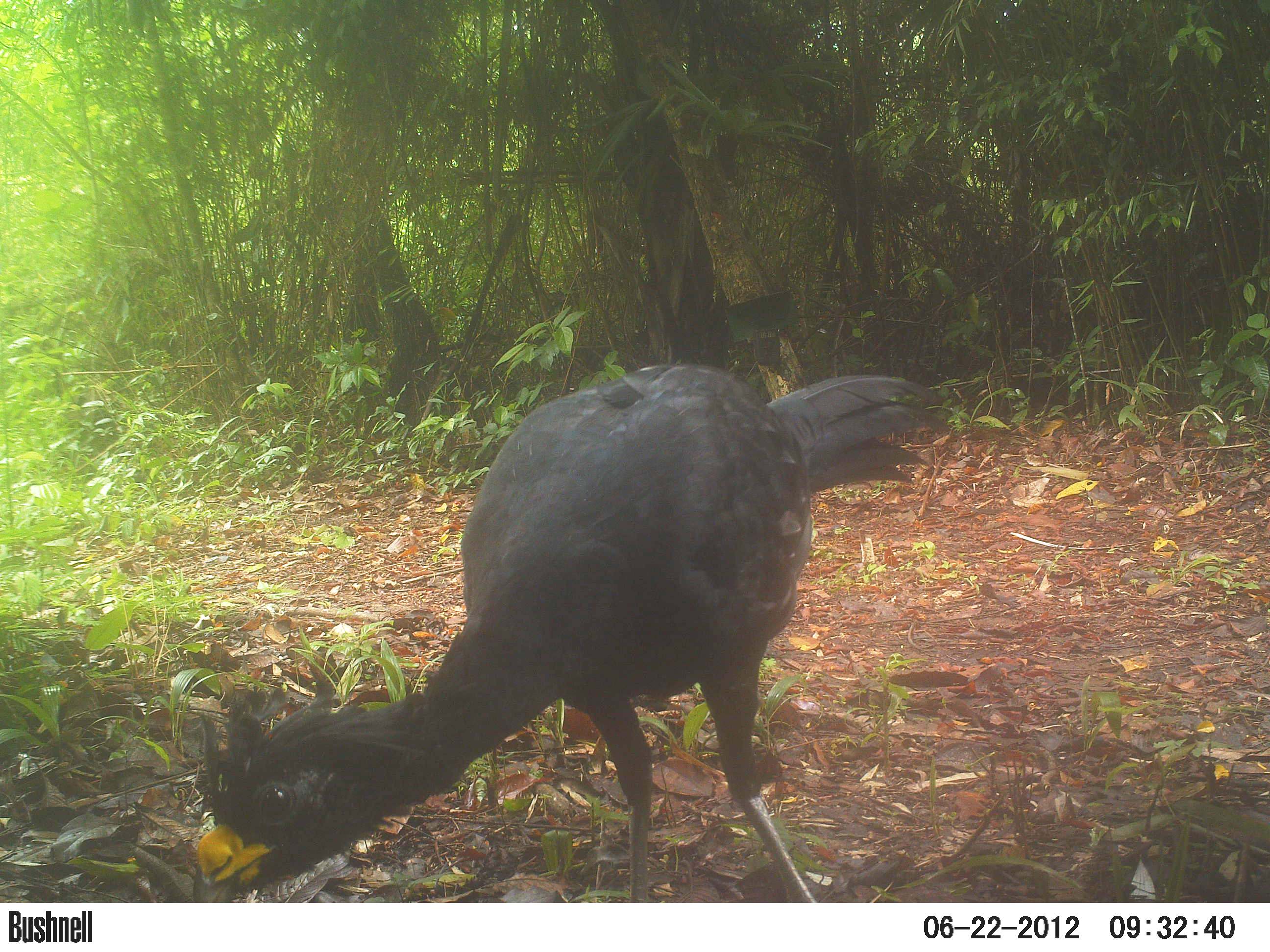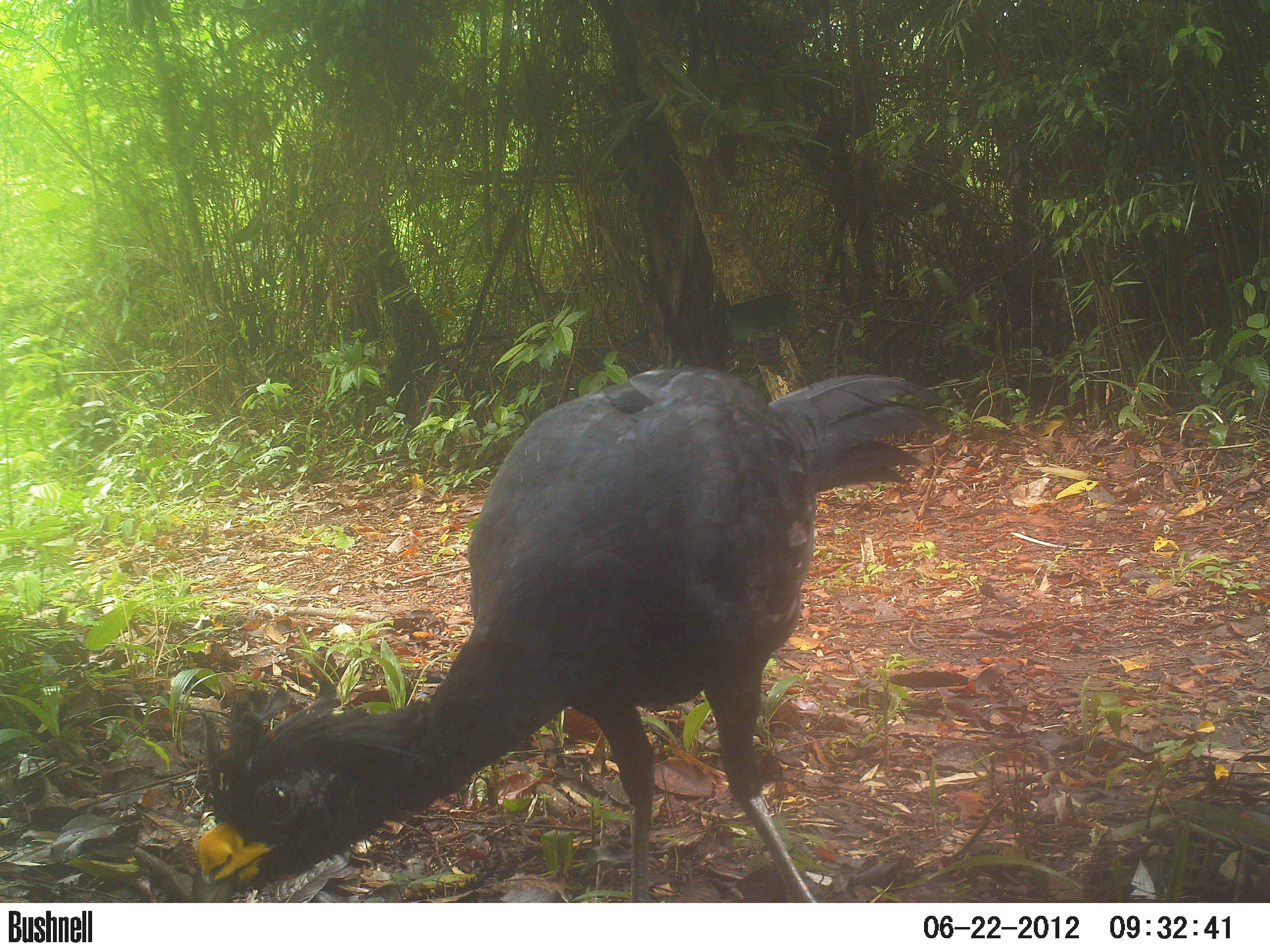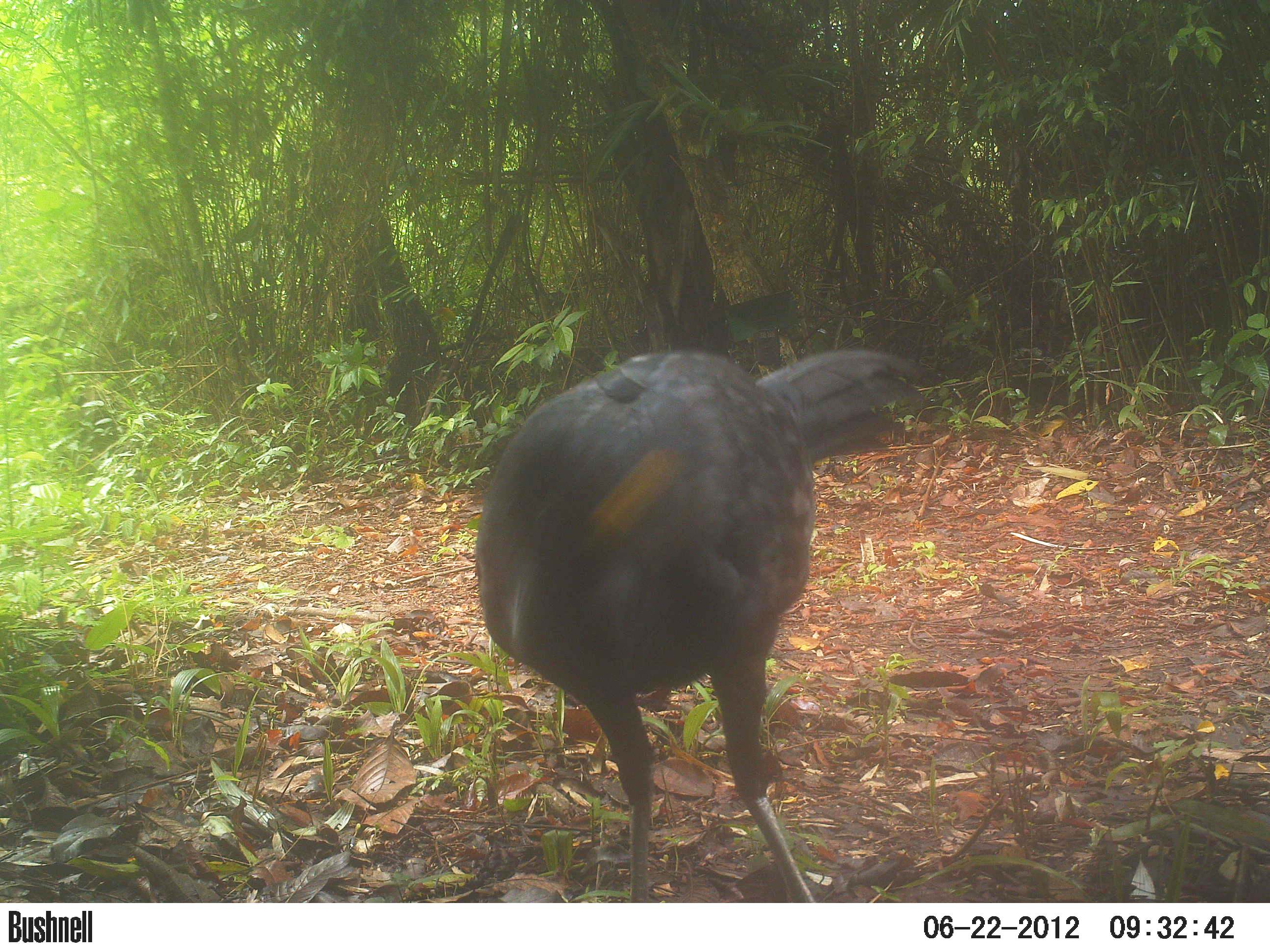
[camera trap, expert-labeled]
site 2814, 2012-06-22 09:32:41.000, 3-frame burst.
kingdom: Animalia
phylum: Chordata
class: Aves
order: Galliformes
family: Cracidae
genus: Crax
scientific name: Crax rubra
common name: great curassow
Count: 3.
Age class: adult.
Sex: male.